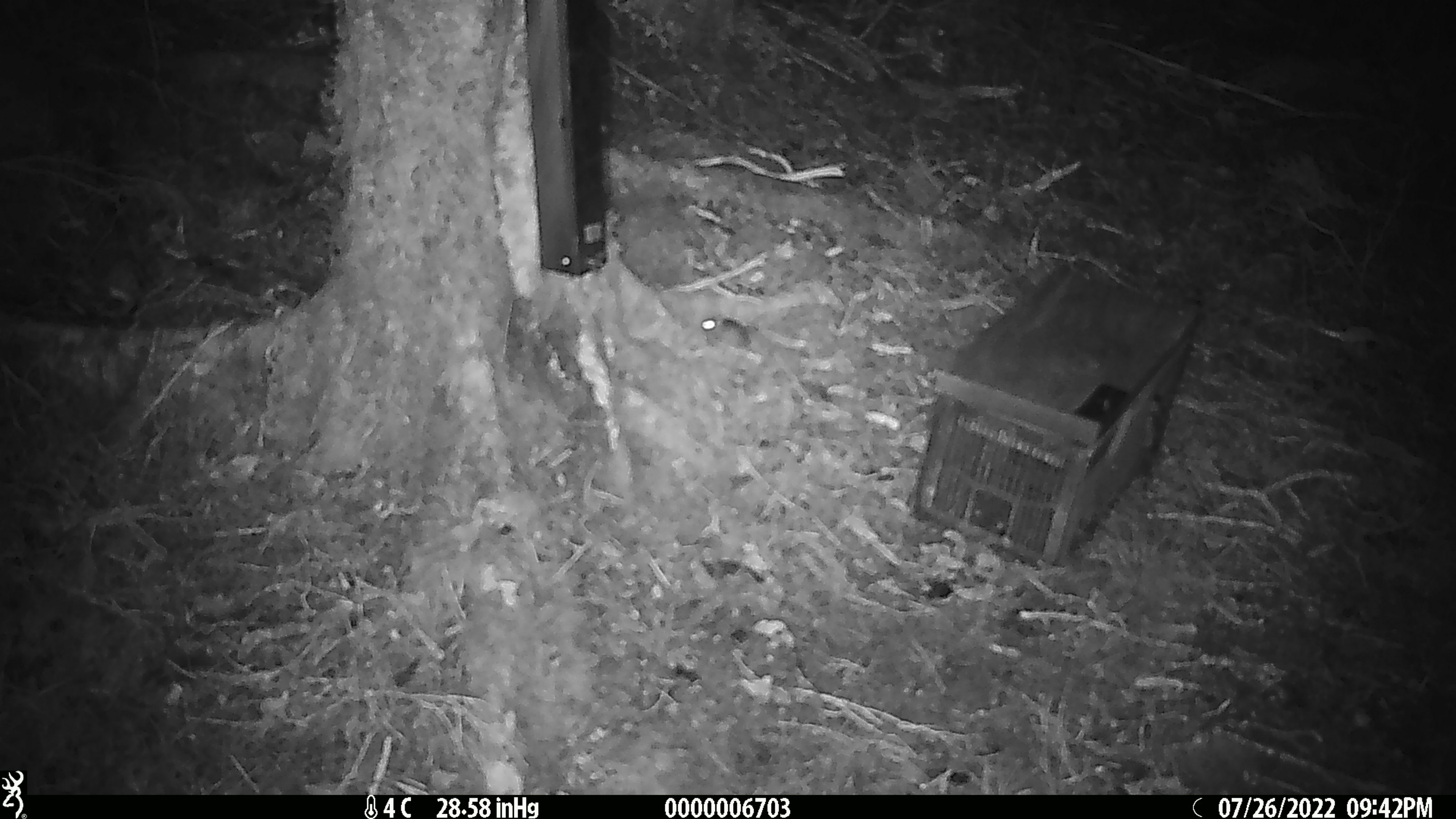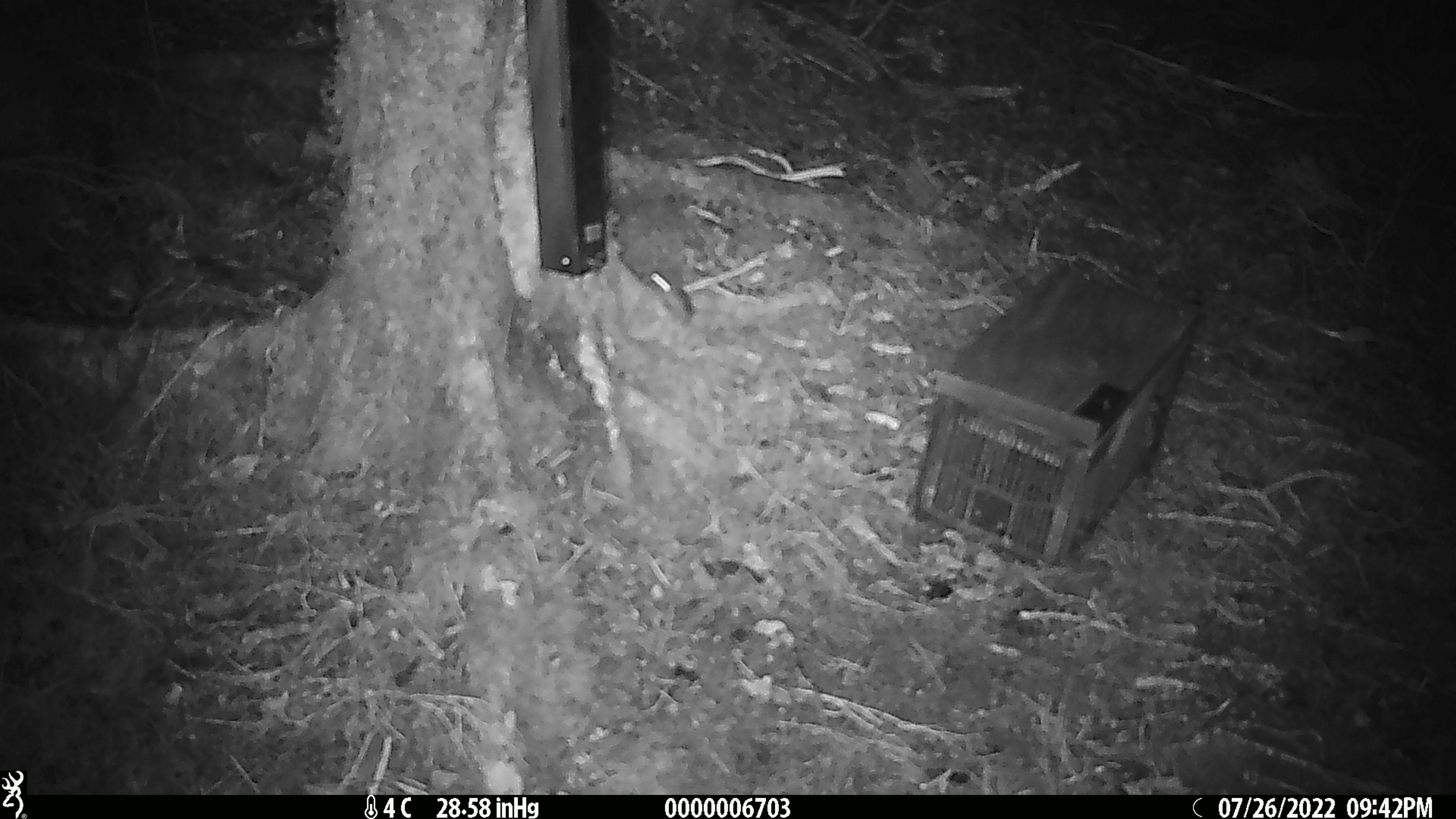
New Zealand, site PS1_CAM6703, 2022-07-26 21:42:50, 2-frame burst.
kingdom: Animalia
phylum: Chordata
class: Mammalia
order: Rodentia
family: Muridae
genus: Mus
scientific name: Mus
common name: mouse